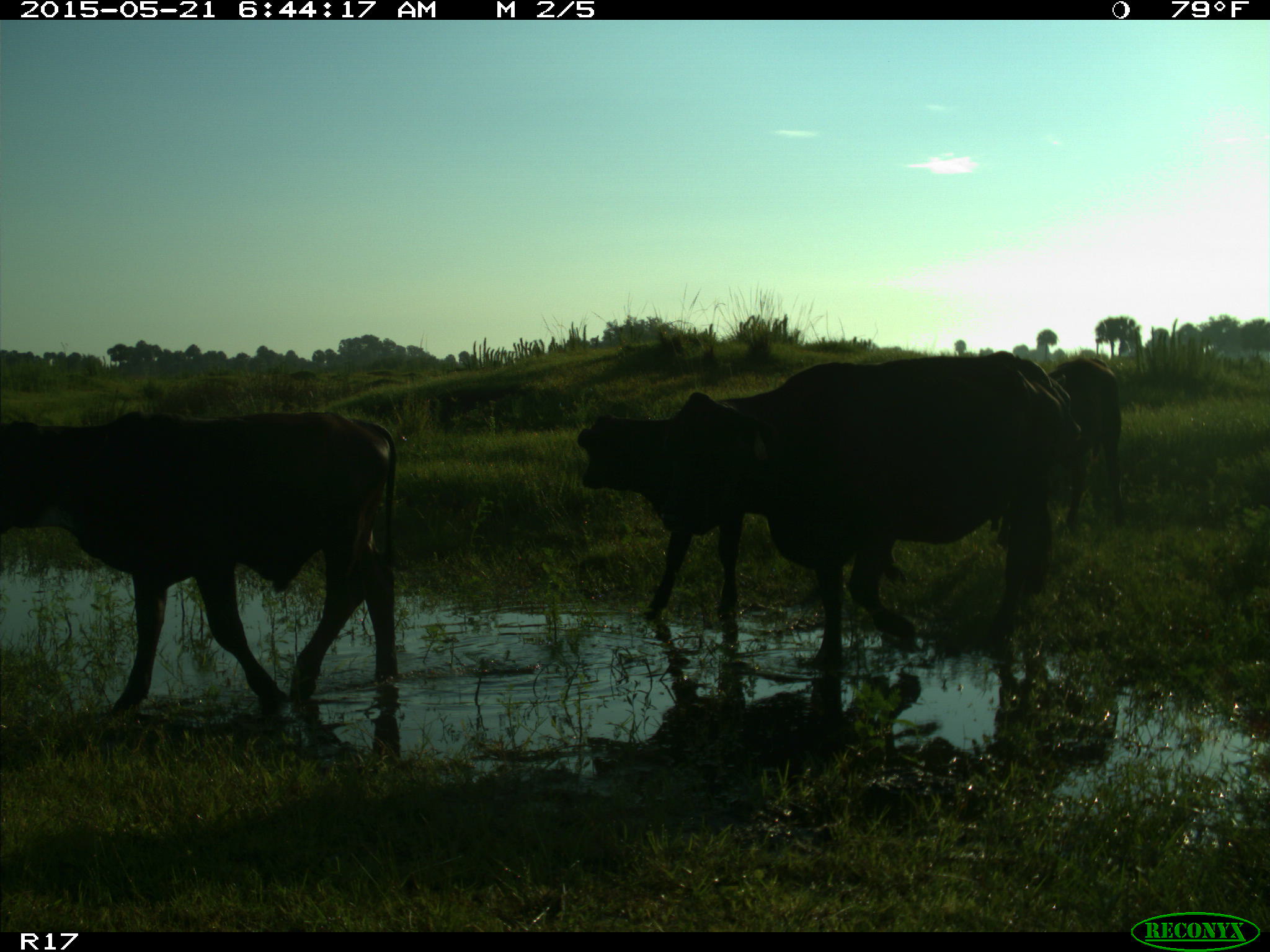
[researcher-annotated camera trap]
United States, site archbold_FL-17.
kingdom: Animalia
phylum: Chordata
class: Mammalia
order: Artiodactyla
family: Bovidae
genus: Bos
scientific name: Bos taurus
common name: domestic cow